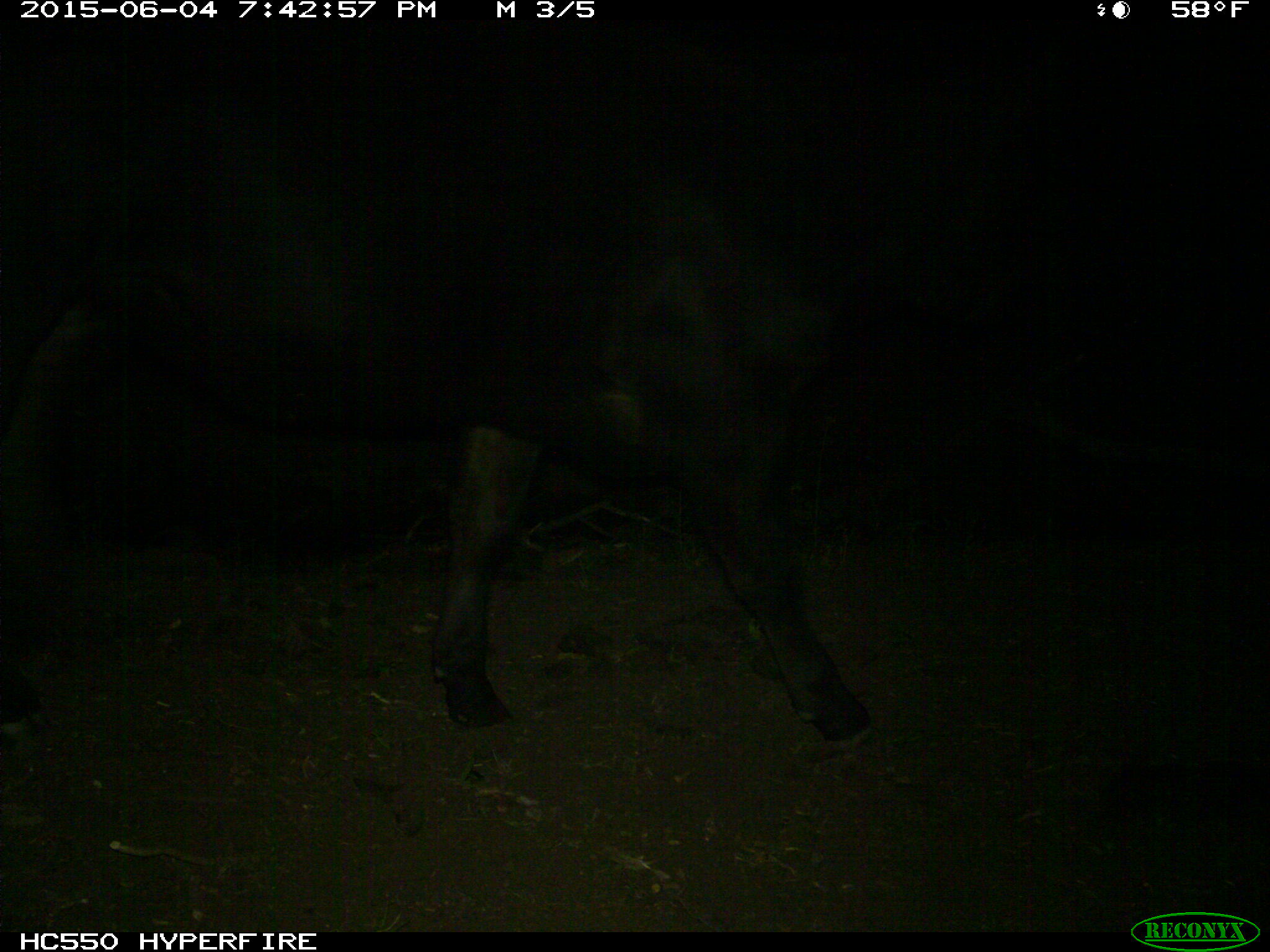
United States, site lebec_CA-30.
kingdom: Animalia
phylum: Chordata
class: Mammalia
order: Artiodactyla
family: Bovidae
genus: Bos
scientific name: Bos taurus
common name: domestic cow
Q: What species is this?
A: Bos taurus (domestic cow).